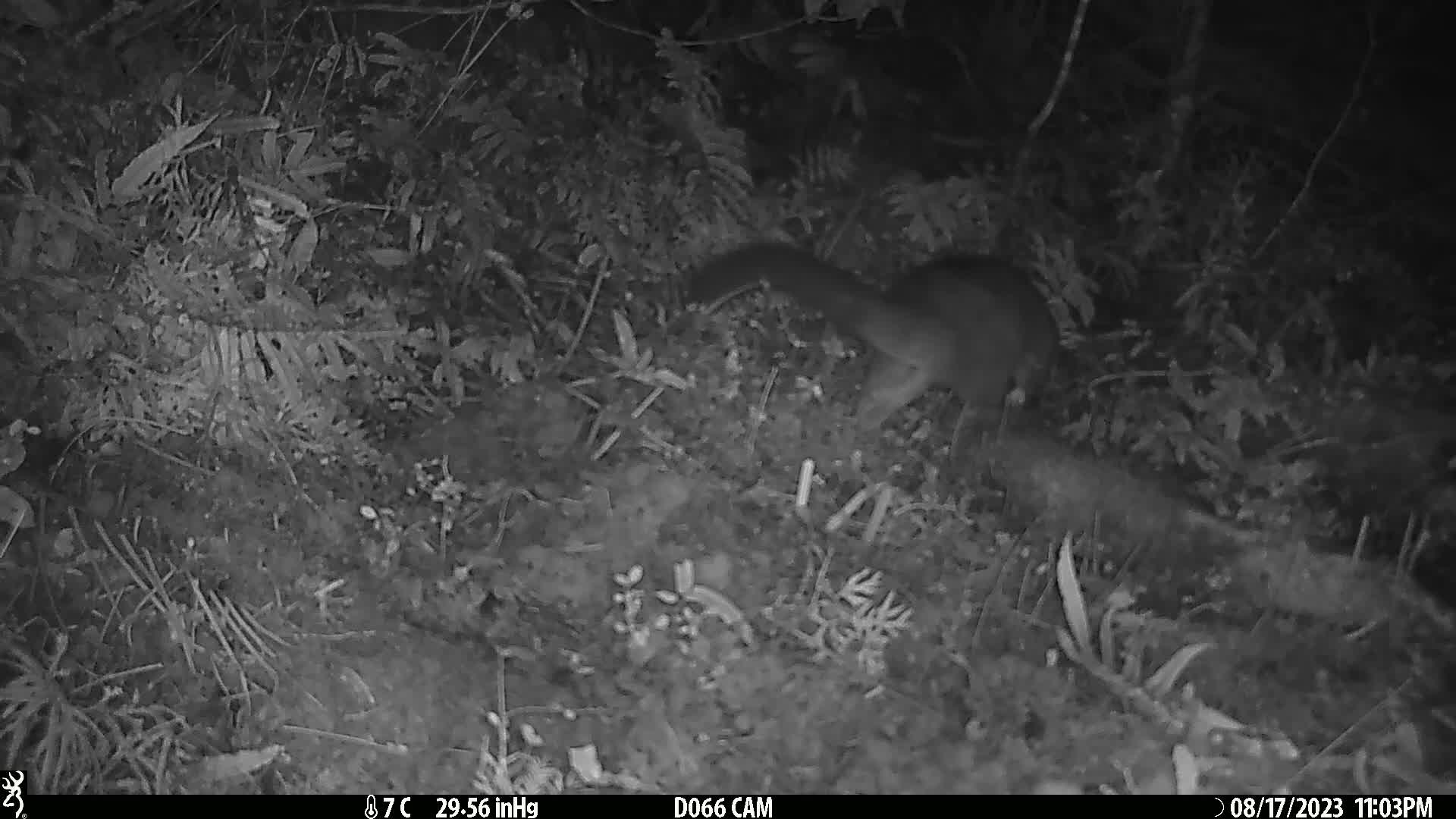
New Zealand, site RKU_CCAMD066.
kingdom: Animalia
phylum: Chordata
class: Mammalia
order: Diprotodontia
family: Phalangeridae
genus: Trichosurus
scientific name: Trichosurus vulpecula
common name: common brushtail possum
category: possum